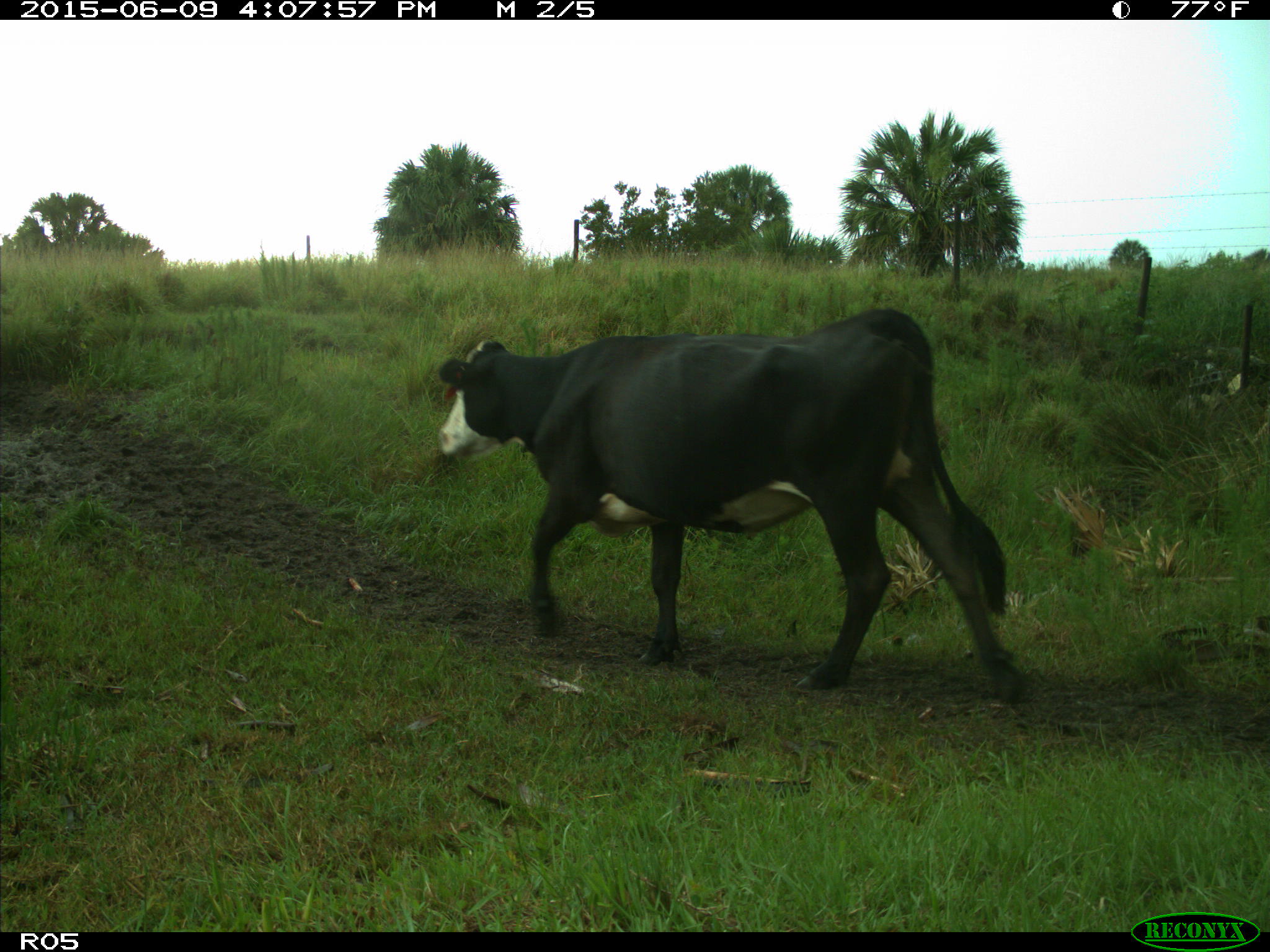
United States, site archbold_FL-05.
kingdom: Animalia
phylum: Chordata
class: Mammalia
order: Artiodactyla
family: Bovidae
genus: Bos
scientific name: Bos taurus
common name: domestic cow